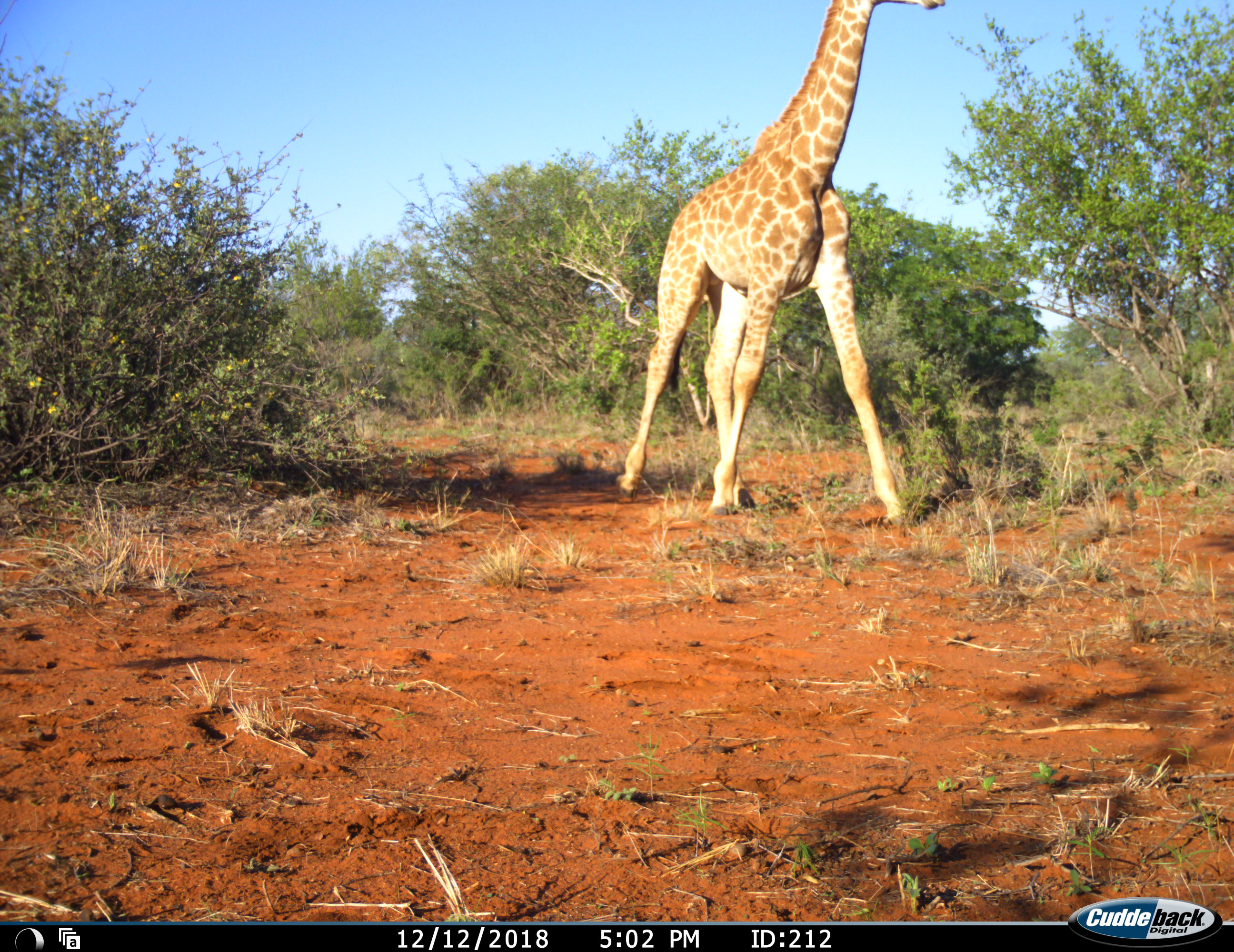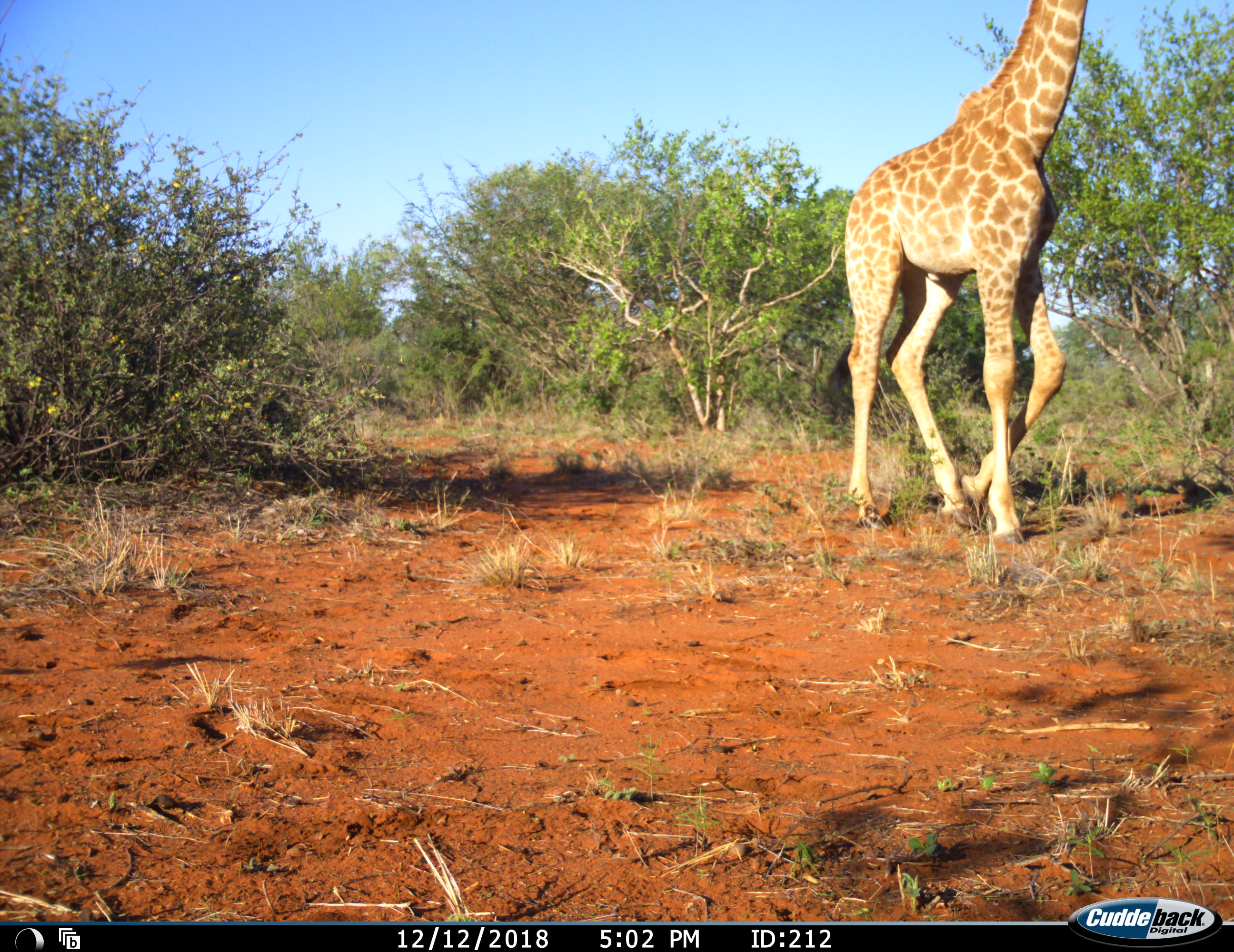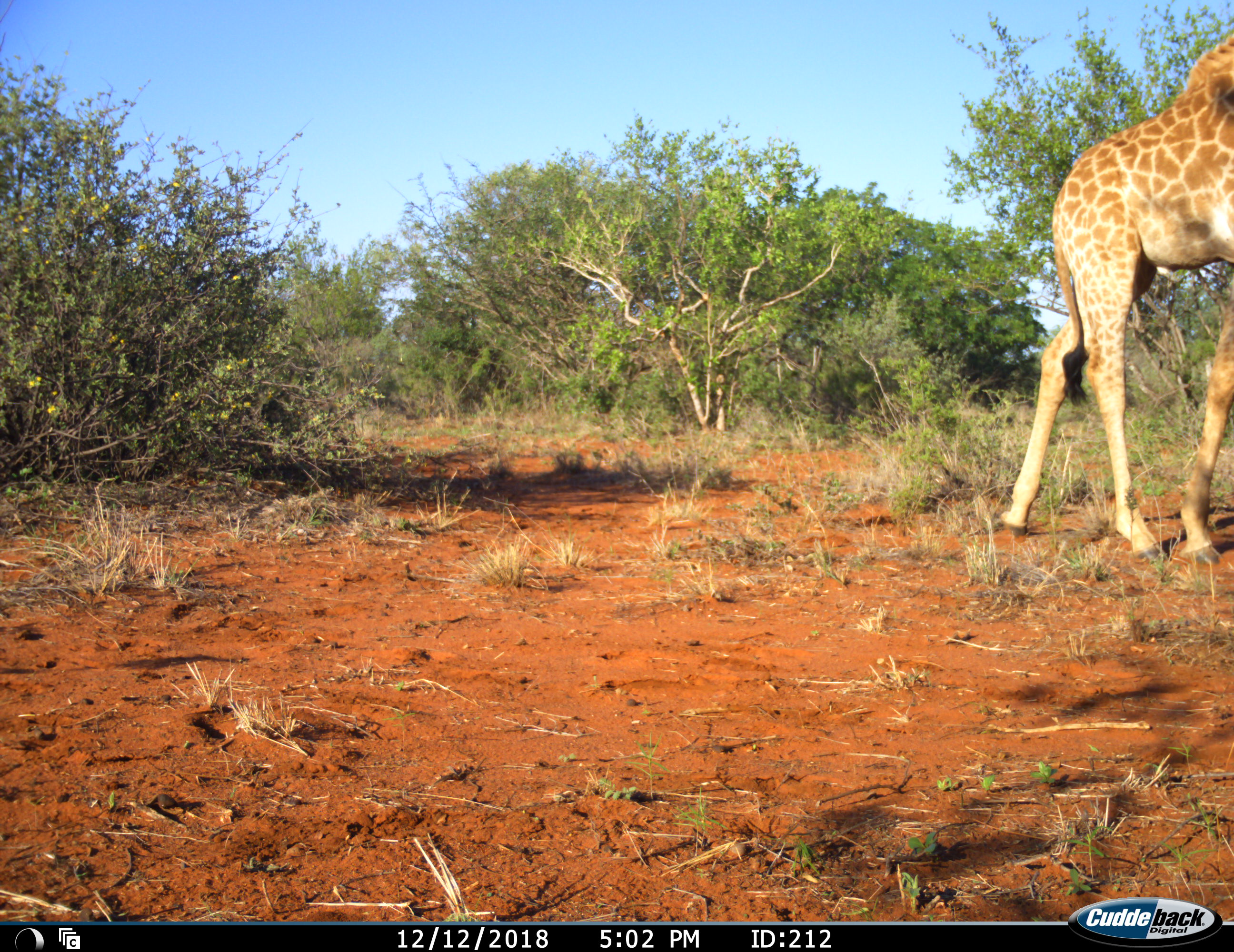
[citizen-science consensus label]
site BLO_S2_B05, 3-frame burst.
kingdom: Animalia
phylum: Chordata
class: Mammalia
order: Artiodactyla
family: Giraffidae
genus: Giraffa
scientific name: Giraffa camelopardalis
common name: giraffe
Giraffe (Giraffa camelopardalis), count 1. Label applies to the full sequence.